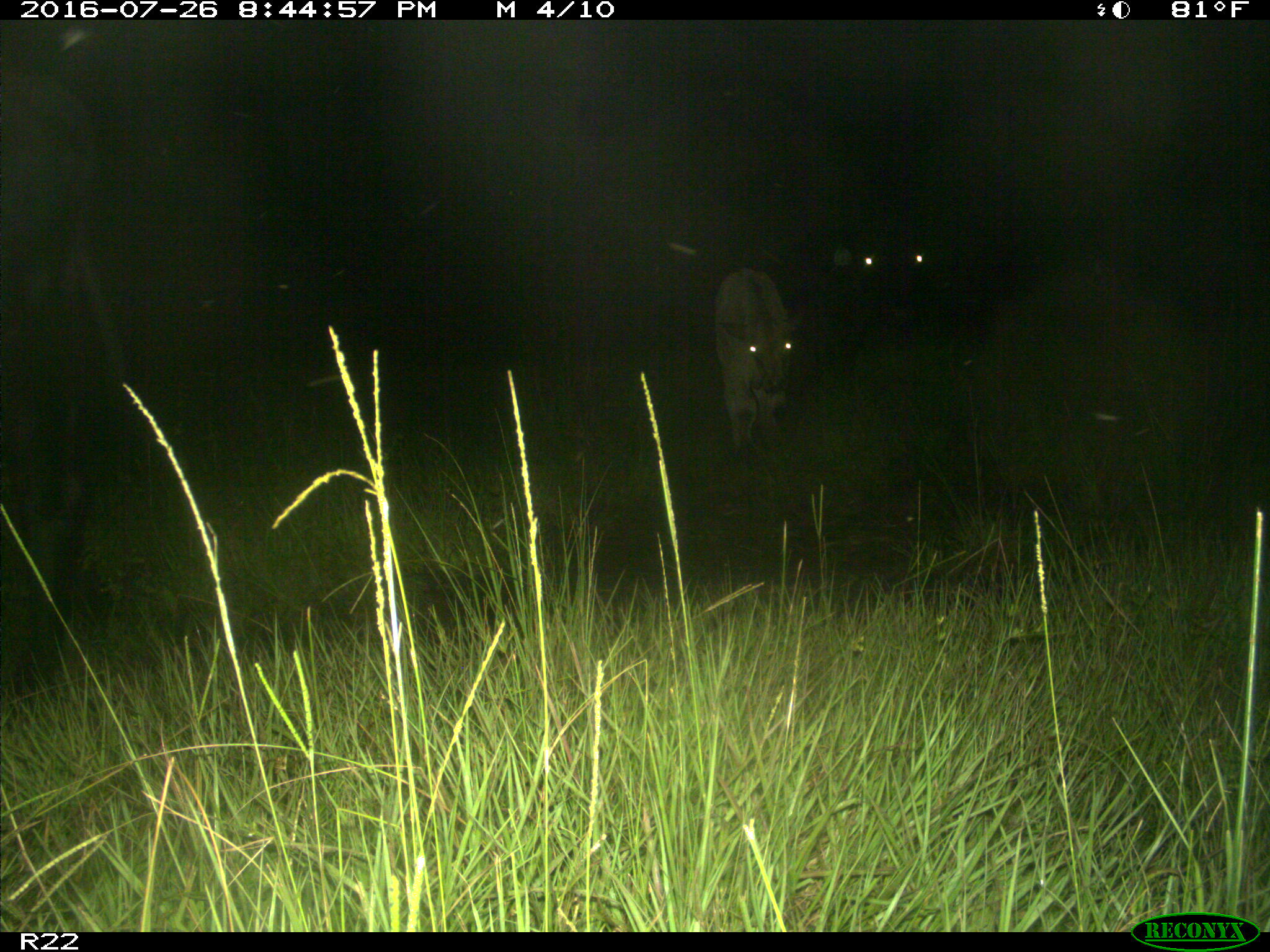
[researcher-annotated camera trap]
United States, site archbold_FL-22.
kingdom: Animalia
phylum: Chordata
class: Mammalia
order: Artiodactyla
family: Bovidae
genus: Bos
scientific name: Bos taurus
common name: domestic cow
Bos taurus (domestic cow).